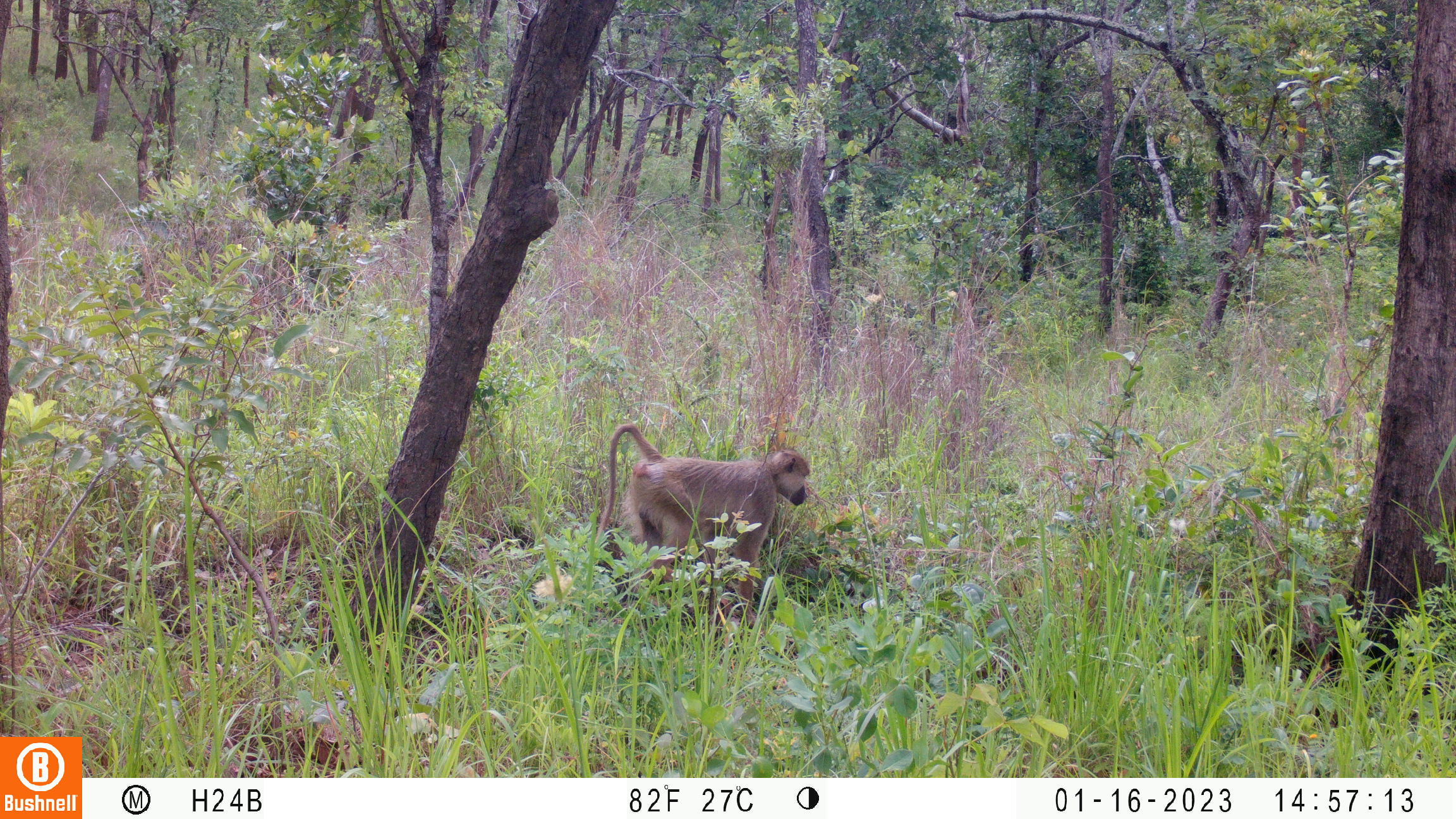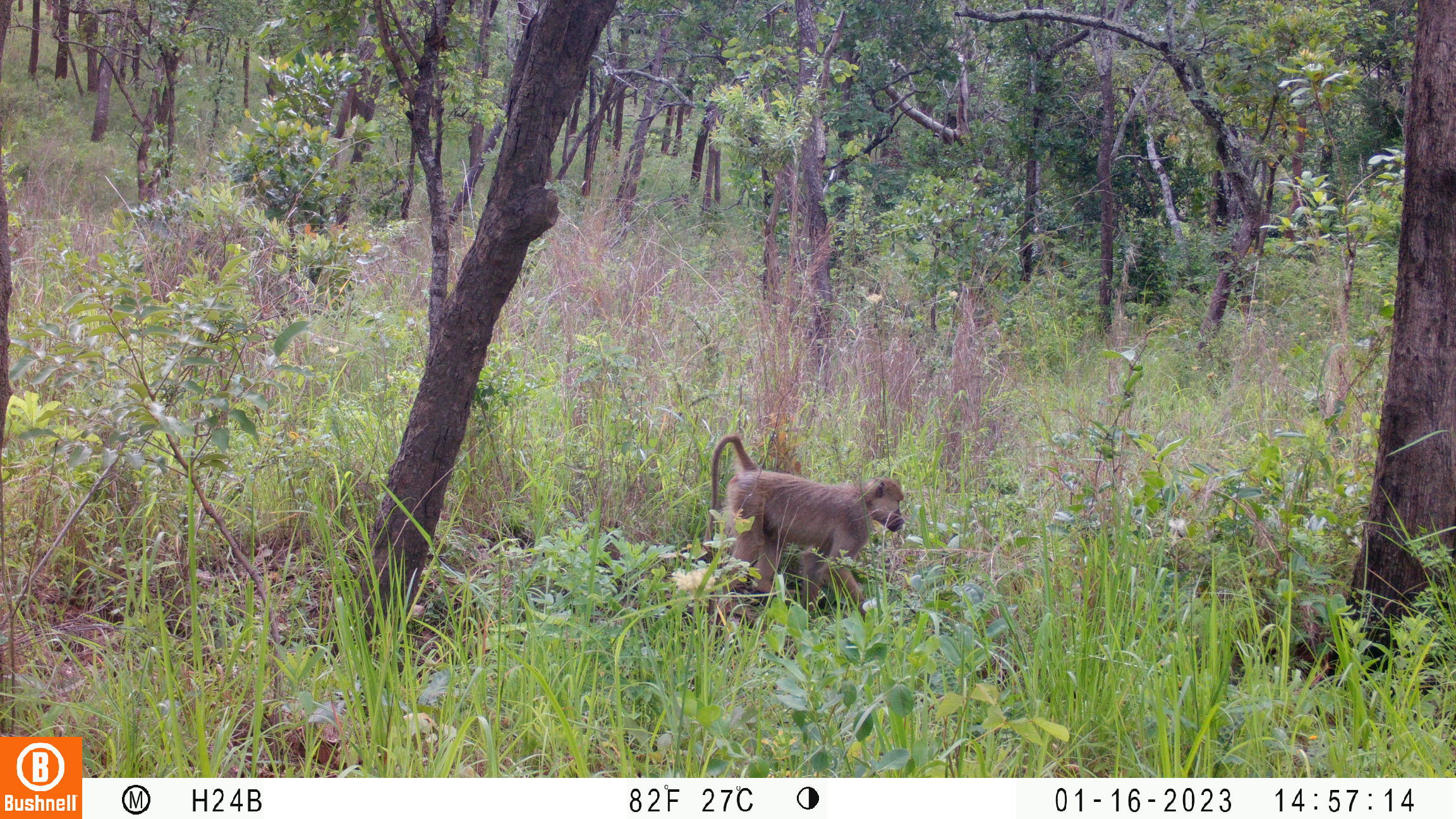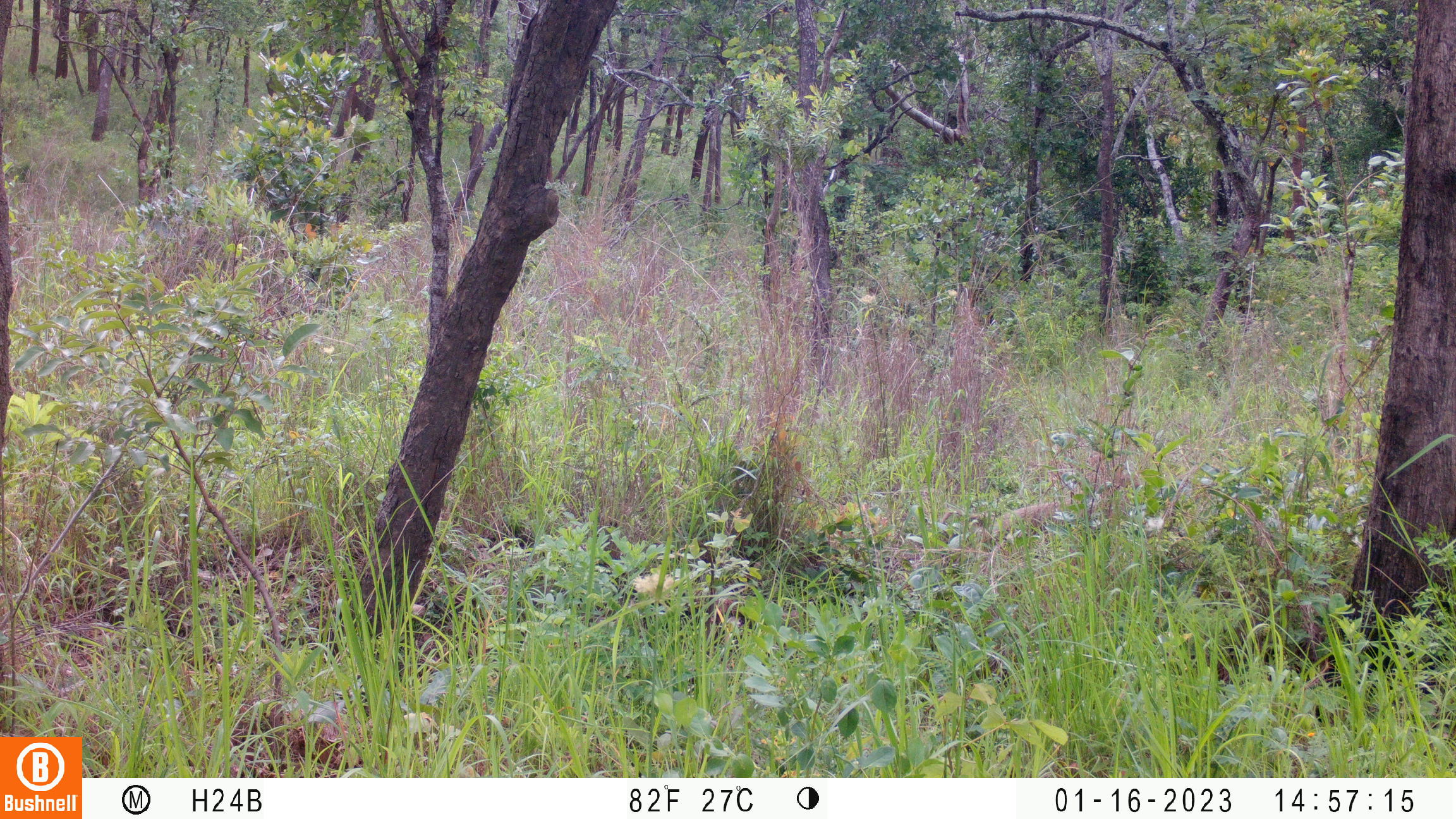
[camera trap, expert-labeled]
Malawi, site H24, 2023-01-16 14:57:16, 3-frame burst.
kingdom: Animalia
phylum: Chordata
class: Mammalia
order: Primates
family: Cercopithecidae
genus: Papio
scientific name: Papio cynocephalus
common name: yellow baboon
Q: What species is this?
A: Yellow baboon (Papio cynocephalus).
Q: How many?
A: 1.